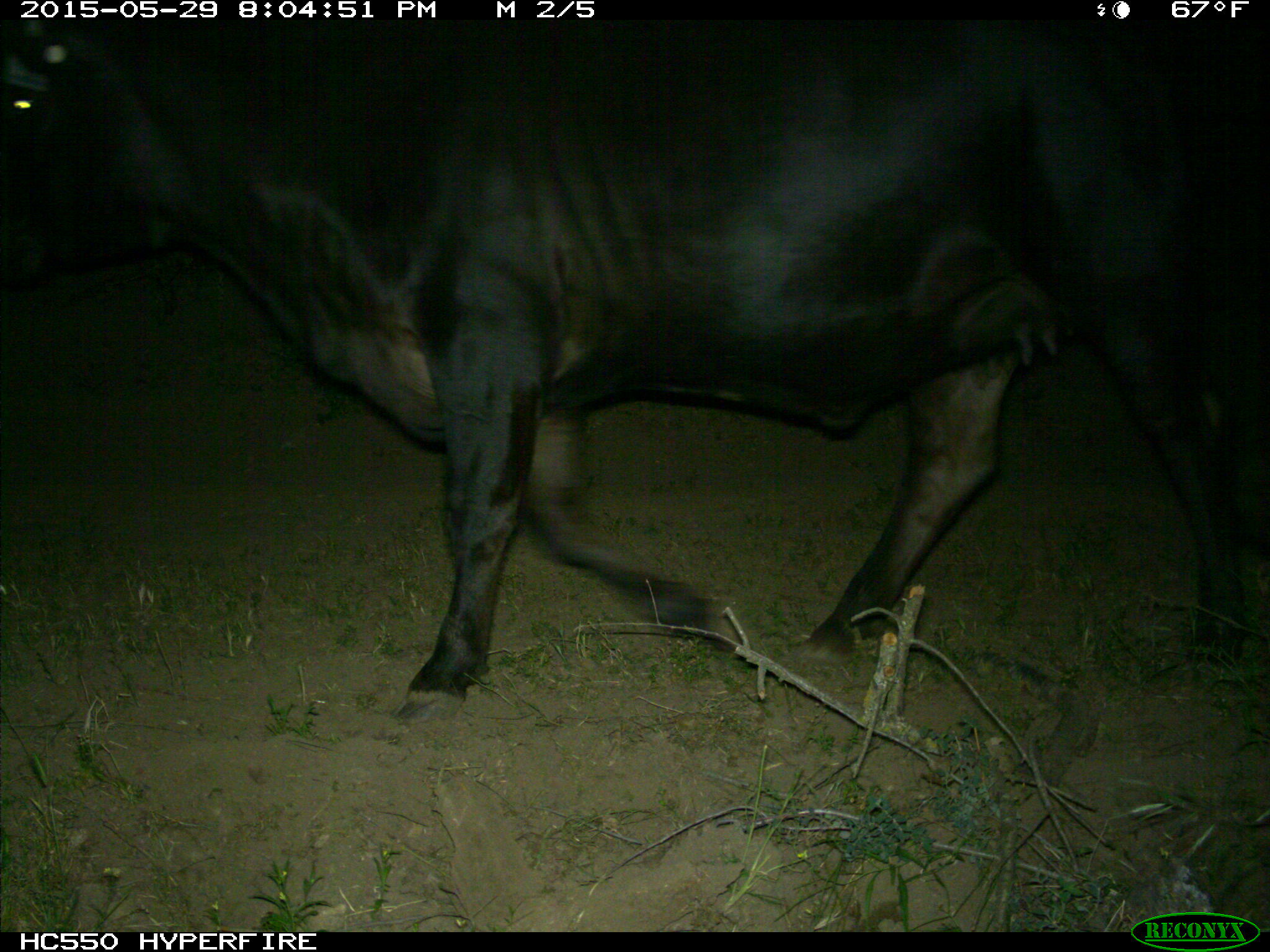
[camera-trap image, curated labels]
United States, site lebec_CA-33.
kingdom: Animalia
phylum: Chordata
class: Mammalia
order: Artiodactyla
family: Bovidae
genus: Bos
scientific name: Bos taurus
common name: domestic cow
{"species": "Bos taurus (domestic cow)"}